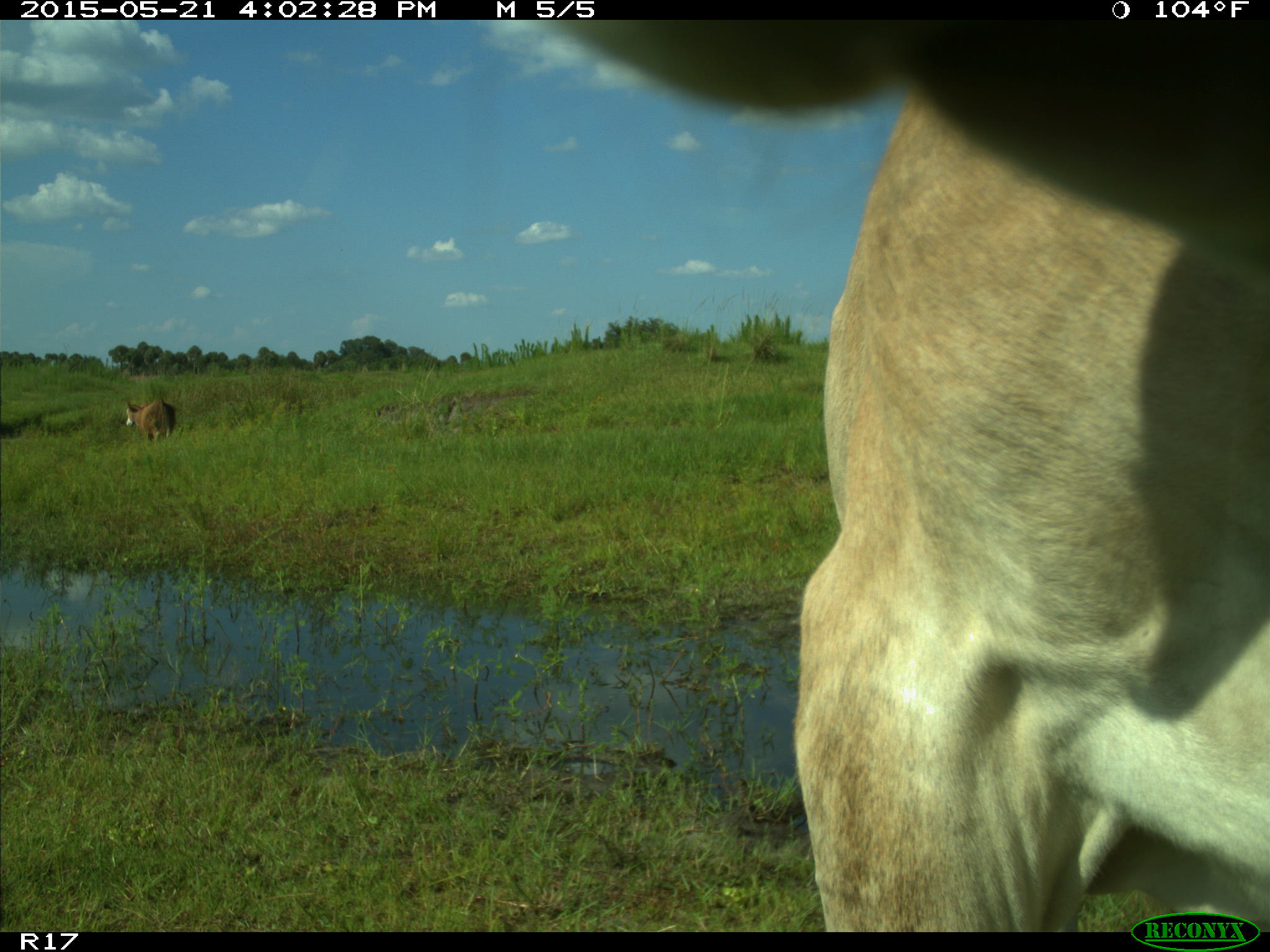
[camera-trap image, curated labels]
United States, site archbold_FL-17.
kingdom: Animalia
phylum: Chordata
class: Mammalia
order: Artiodactyla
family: Bovidae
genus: Bos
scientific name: Bos taurus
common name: domestic cow